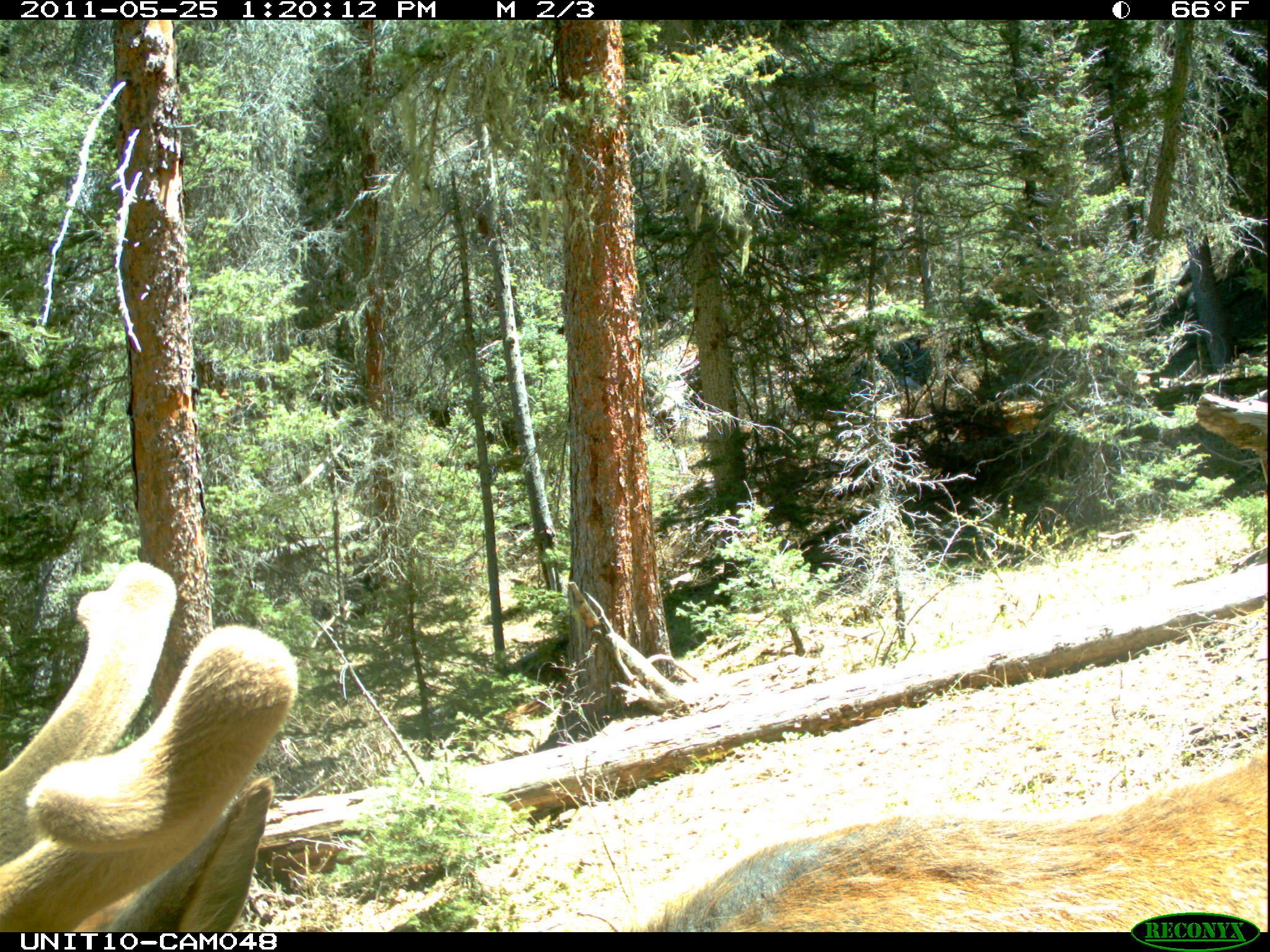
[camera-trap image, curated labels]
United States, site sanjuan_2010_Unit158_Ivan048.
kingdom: Animalia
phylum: Chordata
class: Mammalia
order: Artiodactyla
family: Cervidae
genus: Cervus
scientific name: Cervus elaphus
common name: red deer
Cervus elaphus (red deer).